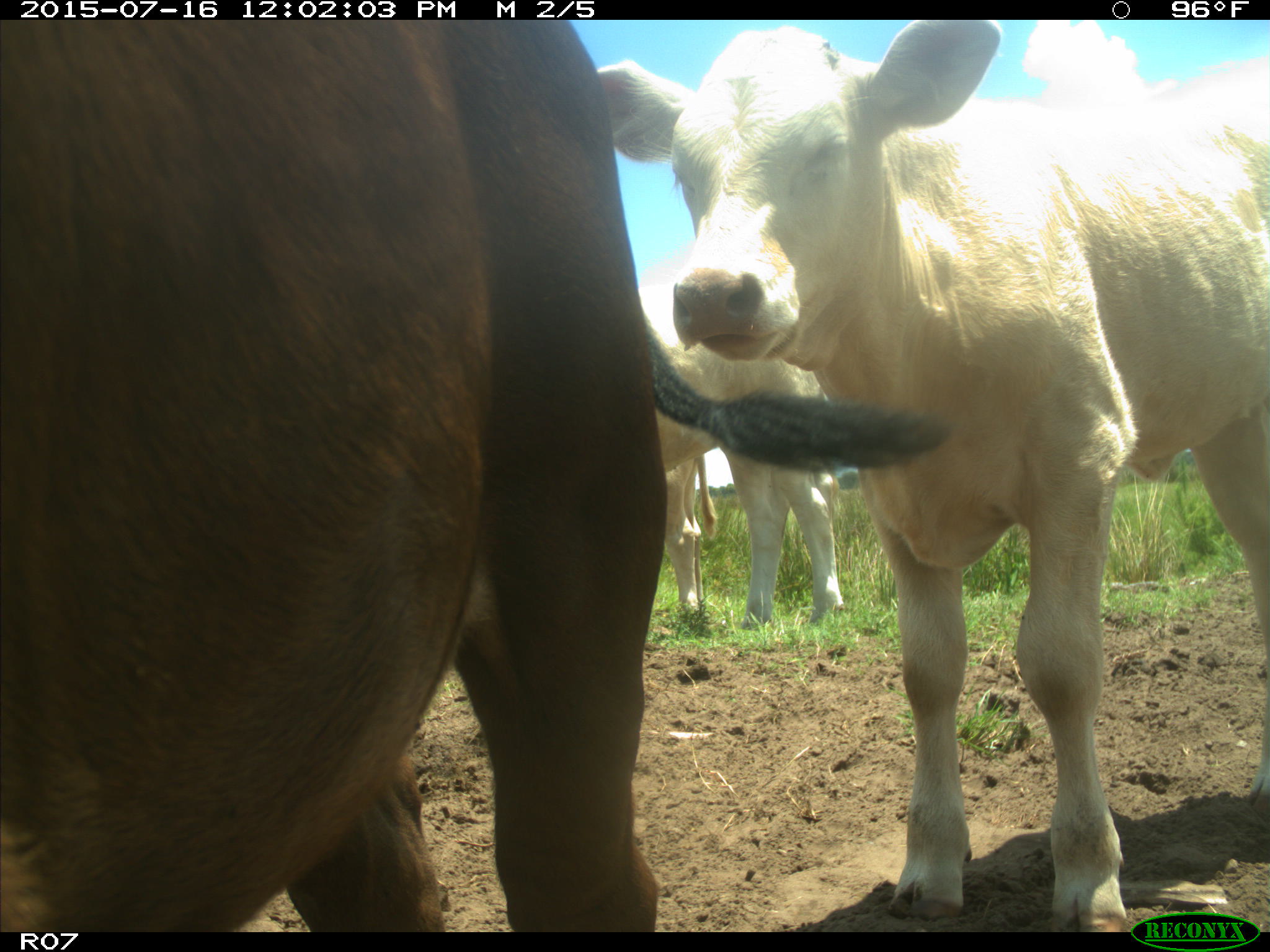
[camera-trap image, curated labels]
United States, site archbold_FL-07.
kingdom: Animalia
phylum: Chordata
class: Mammalia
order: Artiodactyla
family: Bovidae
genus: Bos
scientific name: Bos taurus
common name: domestic cow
Bos taurus (domestic cow).